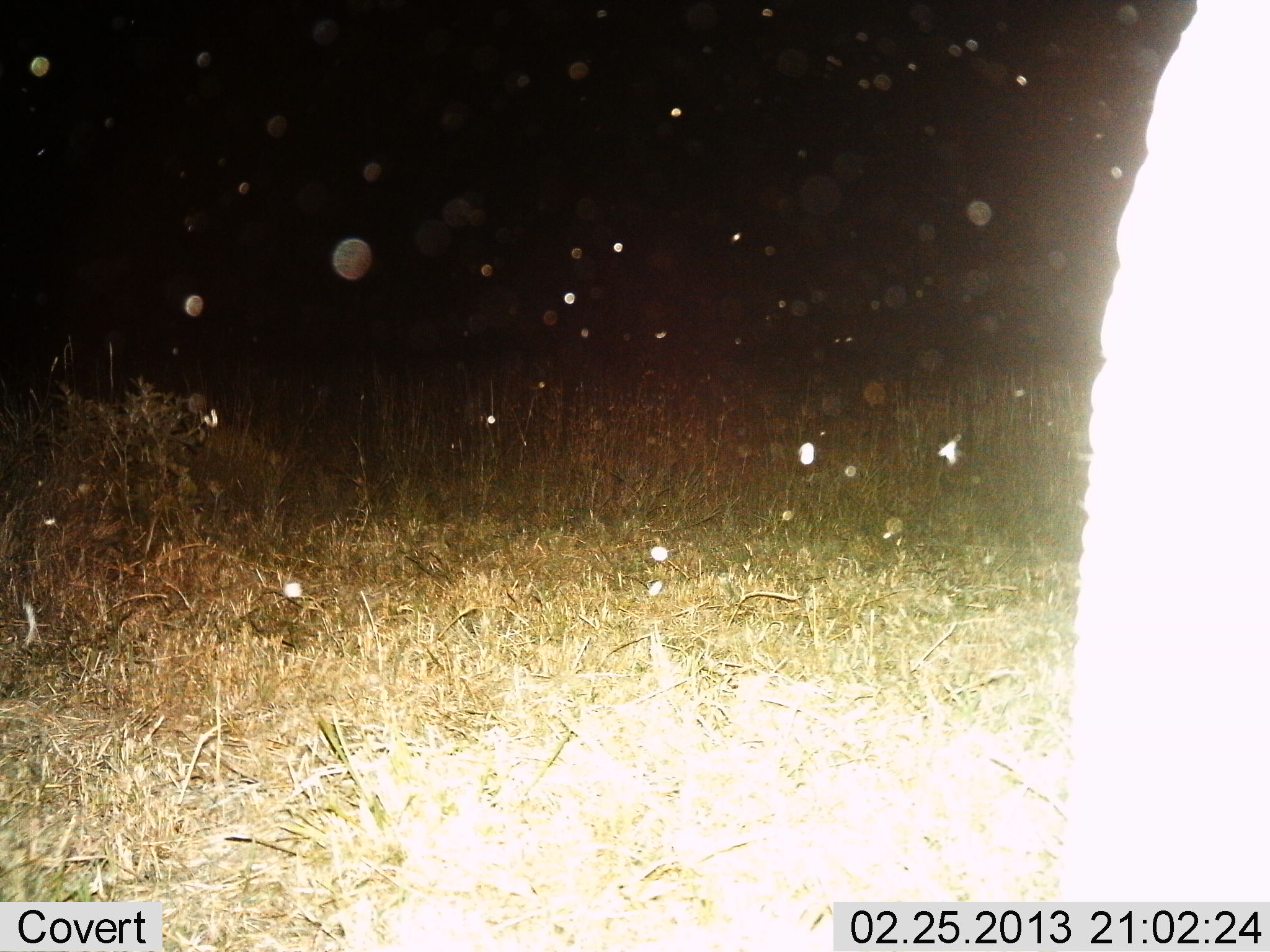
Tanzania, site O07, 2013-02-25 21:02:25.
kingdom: Animalia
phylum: Chordata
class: Mammalia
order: Proboscidea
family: Elephantidae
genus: Loxodonta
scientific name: Loxodonta africana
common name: african bush elephant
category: elephant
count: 1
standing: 89%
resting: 4%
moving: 7%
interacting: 0%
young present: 0%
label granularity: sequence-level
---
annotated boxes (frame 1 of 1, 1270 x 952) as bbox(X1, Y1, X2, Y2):
animal: bbox(1056, 0, 1270, 905)